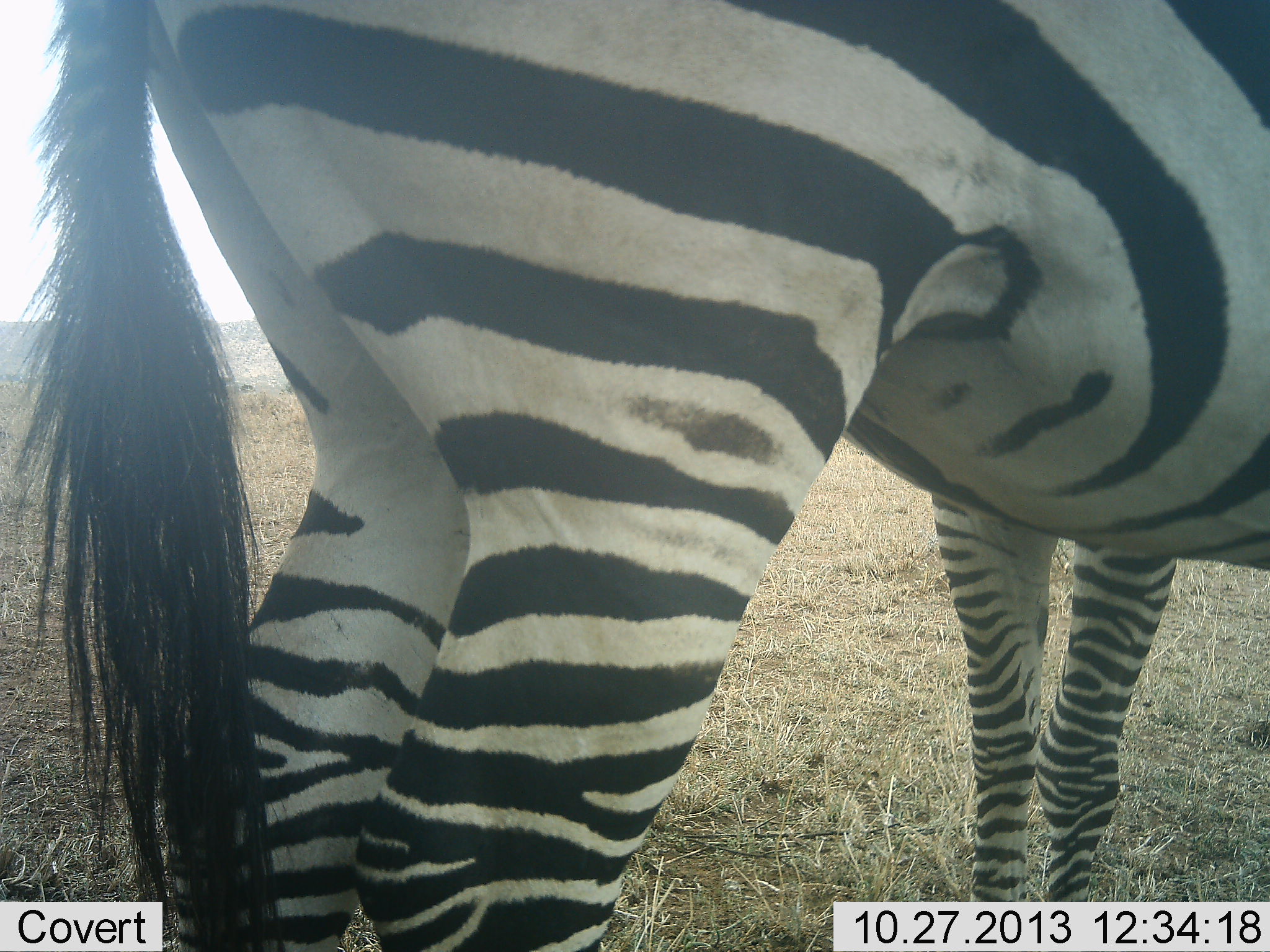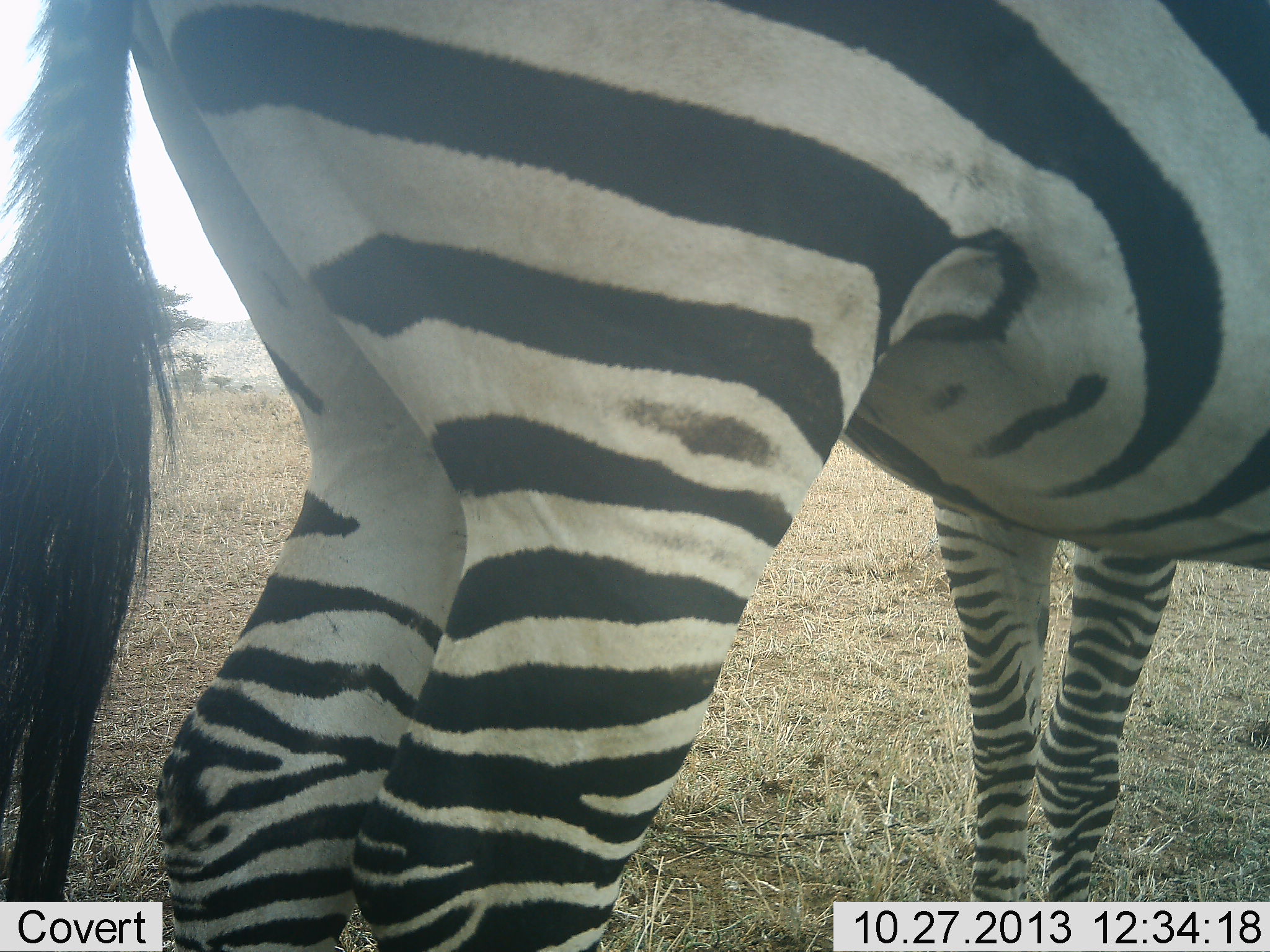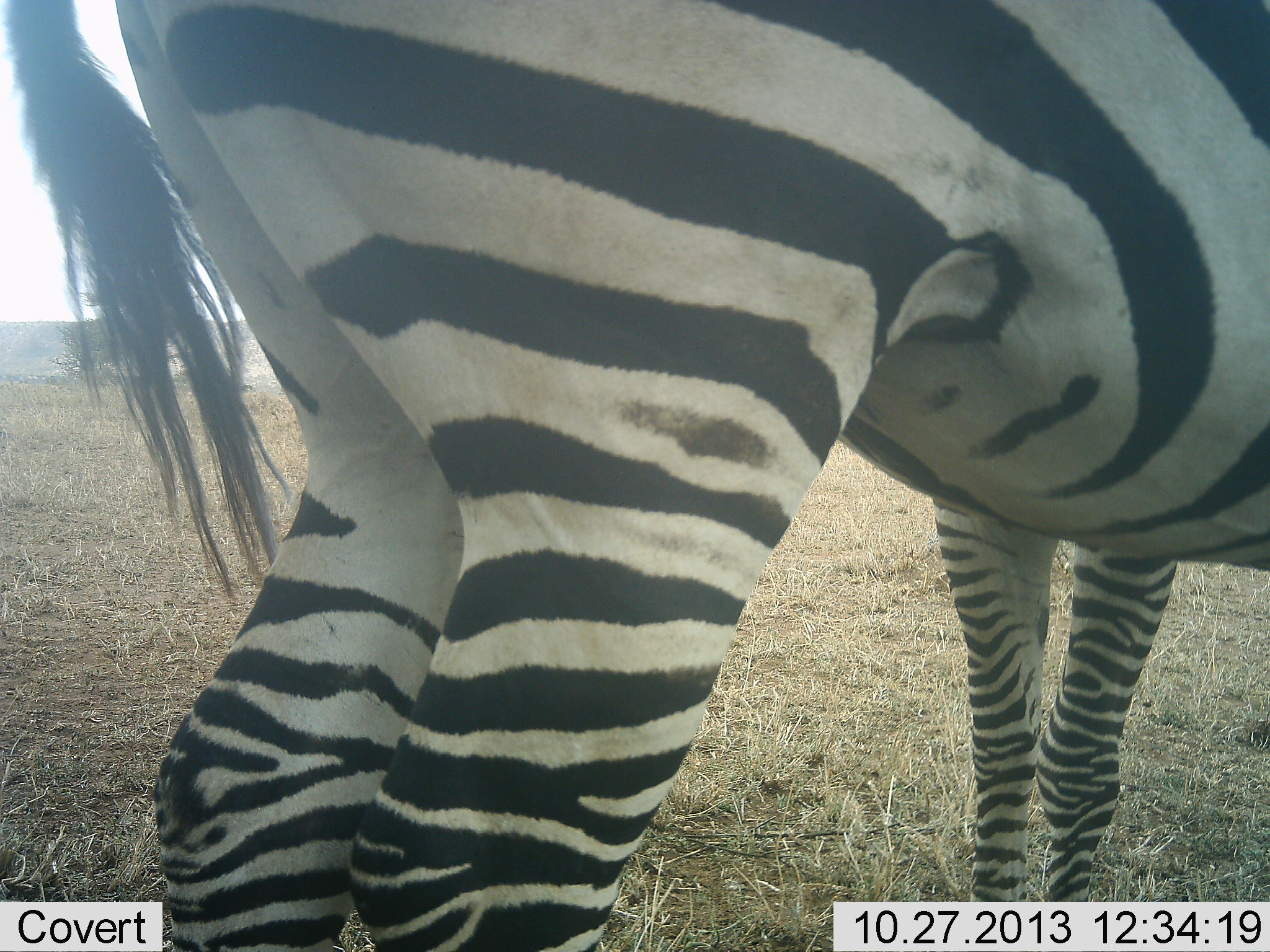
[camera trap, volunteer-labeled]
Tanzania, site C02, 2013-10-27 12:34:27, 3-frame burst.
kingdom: Animalia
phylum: Chordata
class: Mammalia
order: Perissodactyla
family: Equidae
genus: Equus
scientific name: Equus quagga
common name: plains zebra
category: zebra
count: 1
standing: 100%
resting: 0%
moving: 0%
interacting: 0%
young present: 0%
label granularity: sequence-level